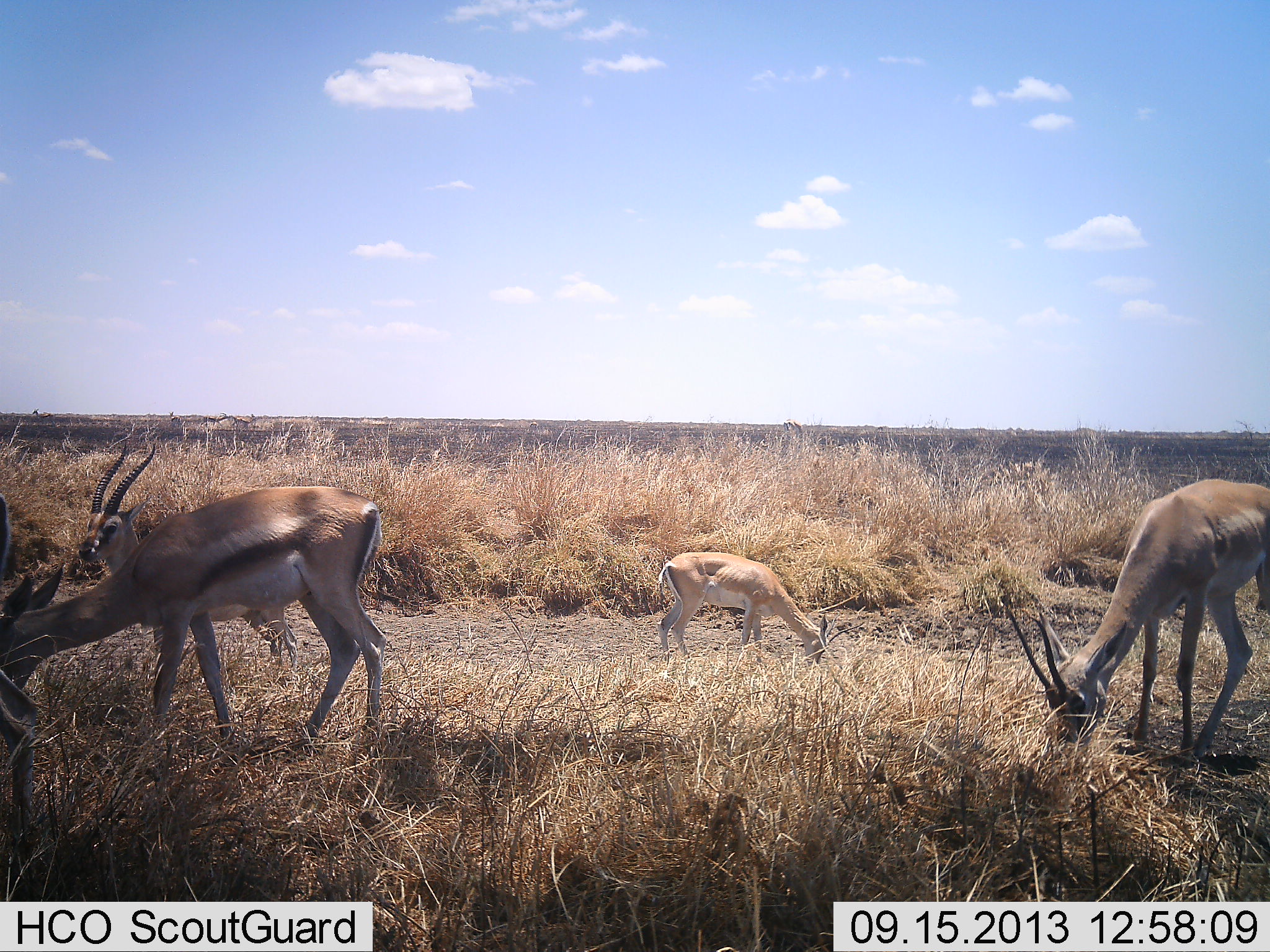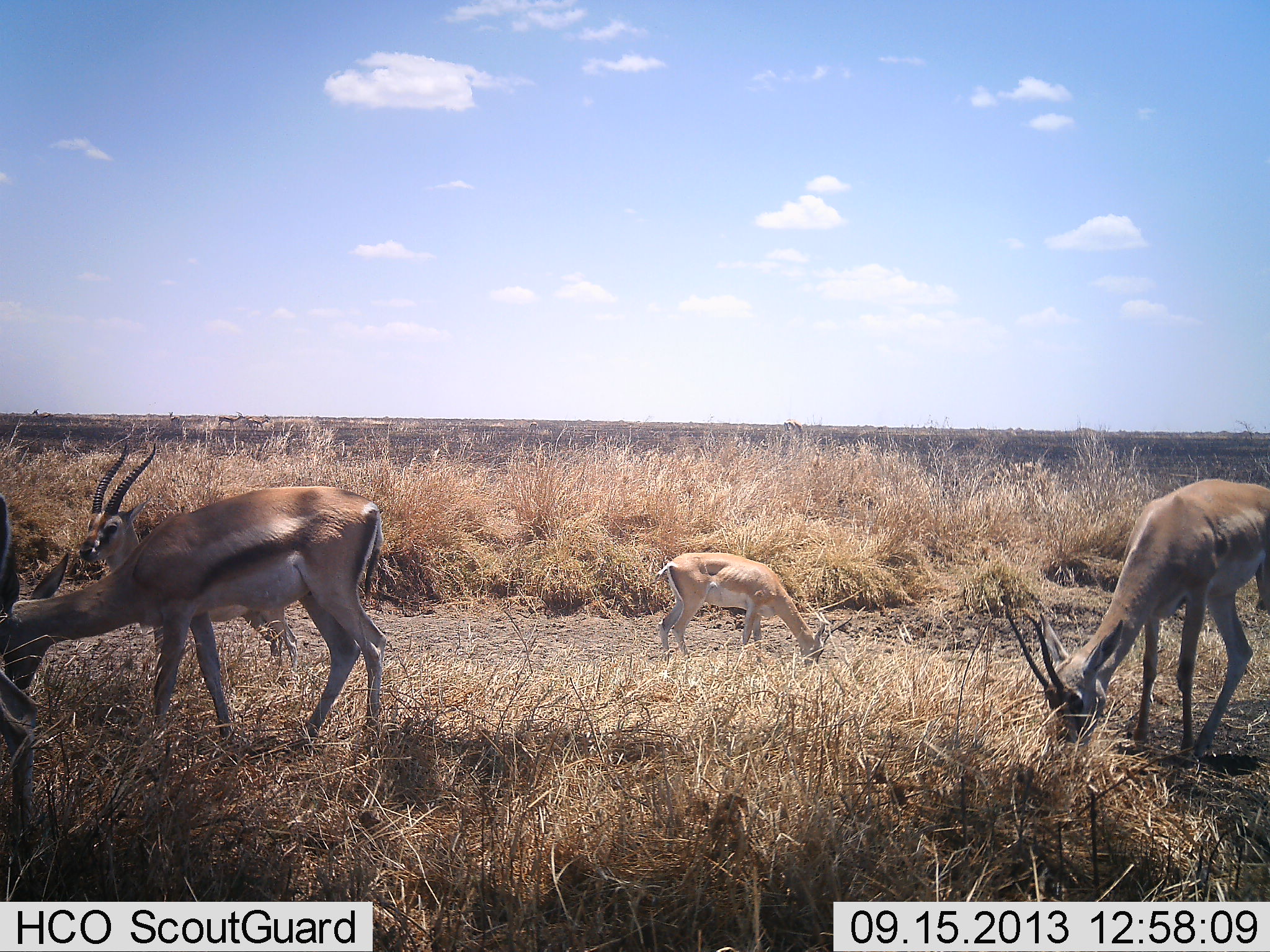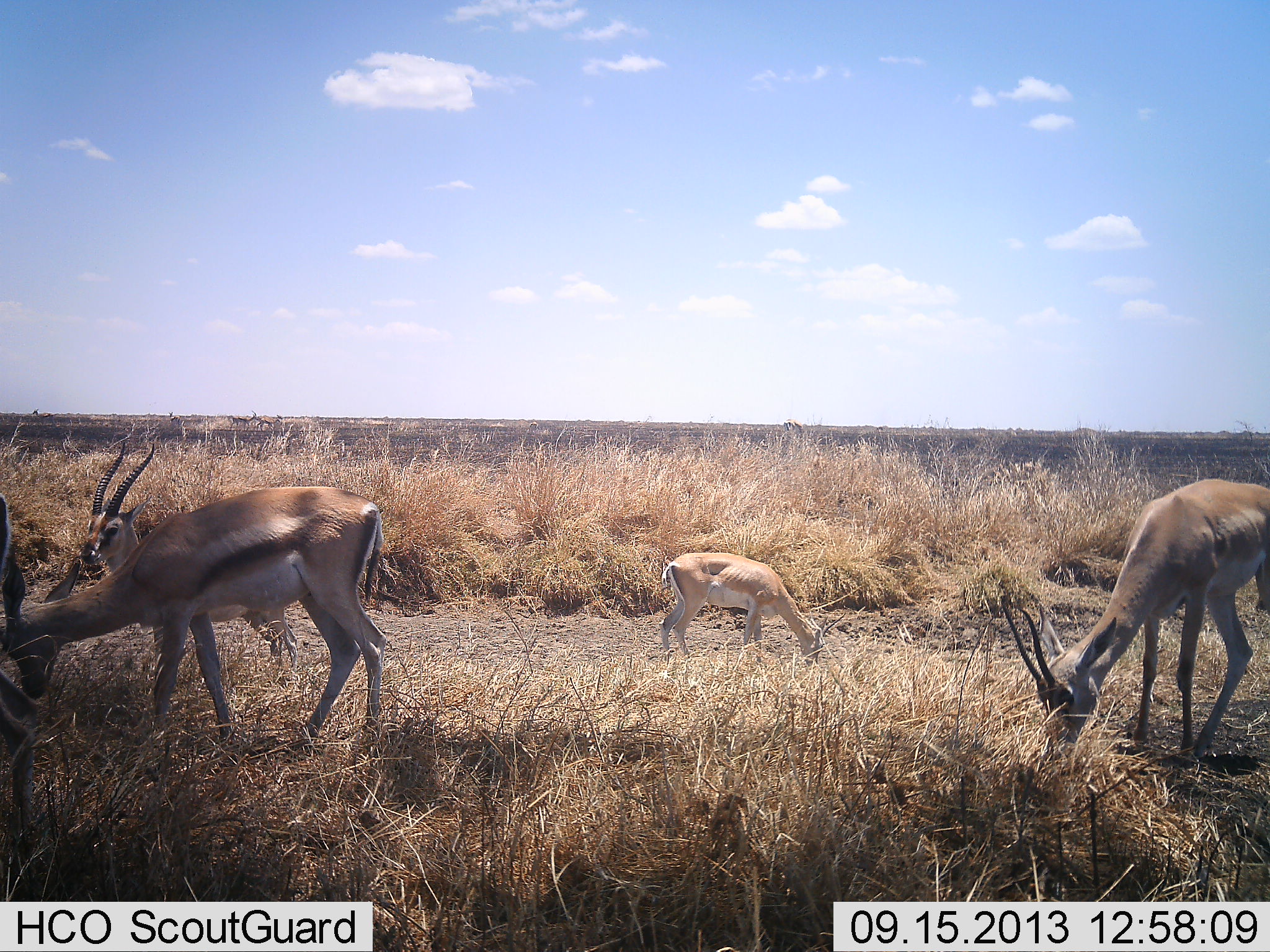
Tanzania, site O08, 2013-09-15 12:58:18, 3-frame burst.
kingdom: Animalia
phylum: Chordata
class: Mammalia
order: Artiodactyla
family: Bovidae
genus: Nanger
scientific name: Nanger granti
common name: grant's gazelle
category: gazellegrants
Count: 4.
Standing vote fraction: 44%.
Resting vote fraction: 0%.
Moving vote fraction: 19%.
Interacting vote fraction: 0%.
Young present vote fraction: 6%.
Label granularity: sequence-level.